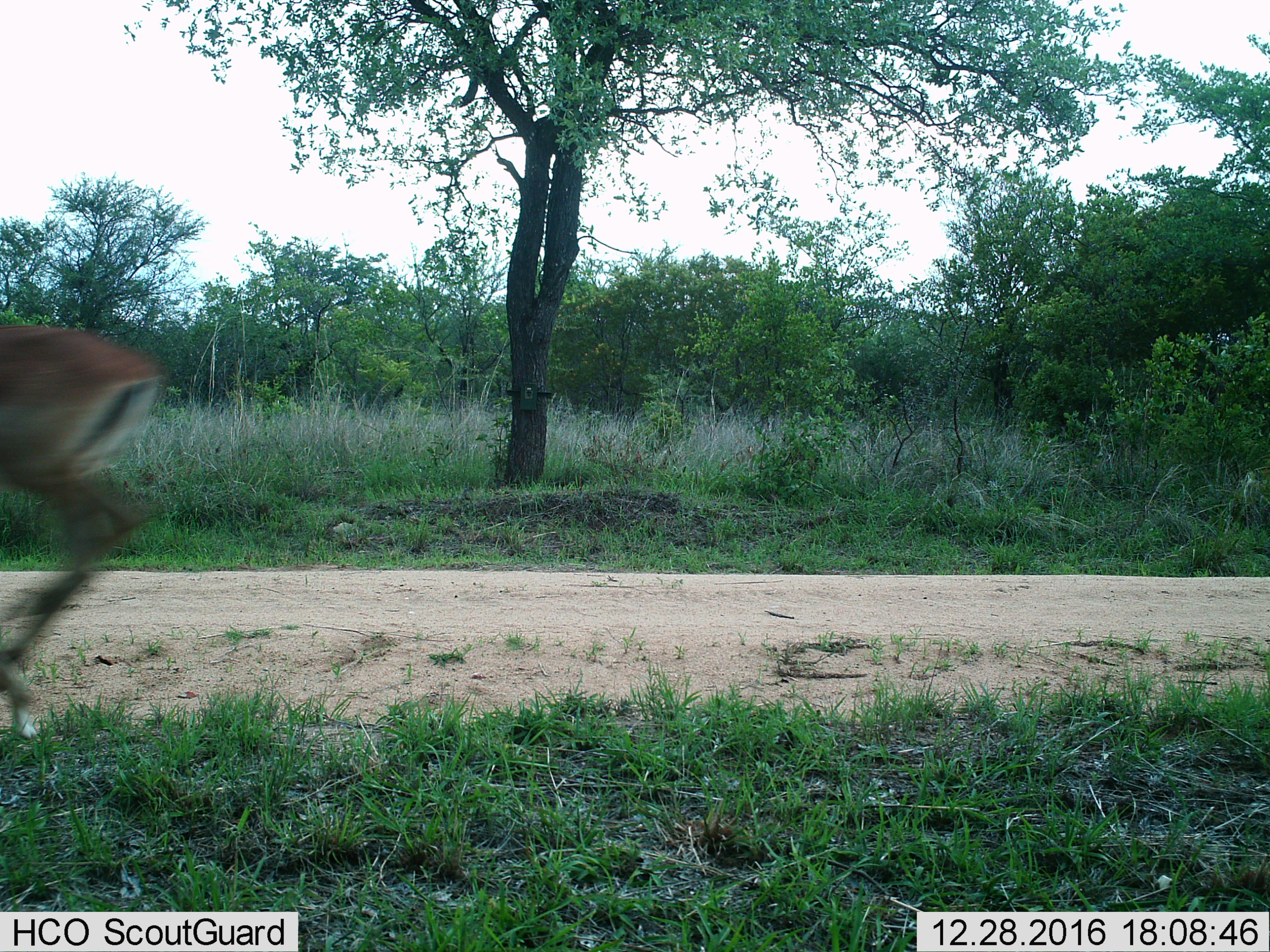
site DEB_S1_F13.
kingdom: Animalia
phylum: Chordata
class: Mammalia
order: Artiodactyla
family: Bovidae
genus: Aepyceros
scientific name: Aepyceros melampus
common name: impala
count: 1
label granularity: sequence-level